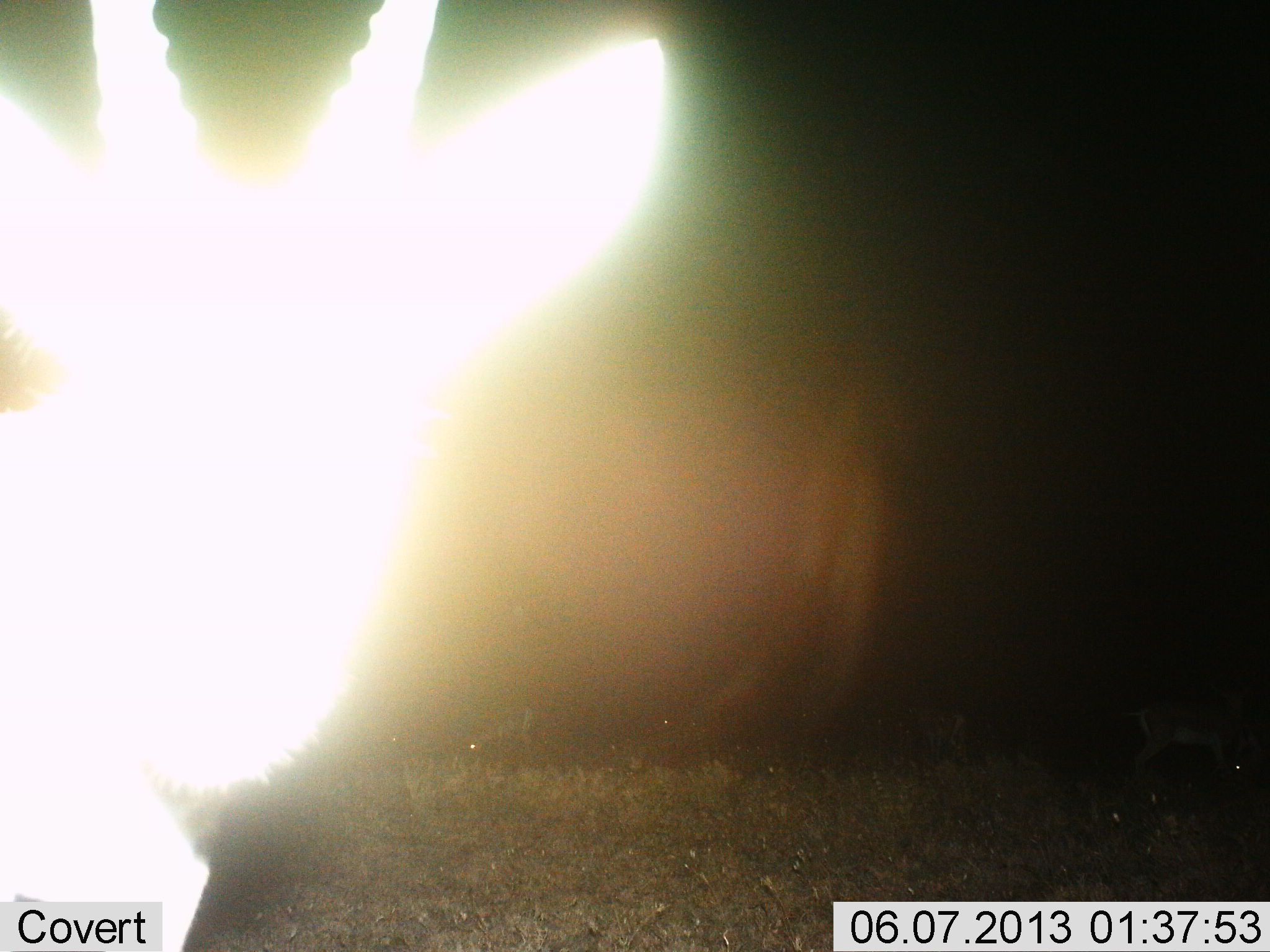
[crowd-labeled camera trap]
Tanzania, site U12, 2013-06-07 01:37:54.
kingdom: Animalia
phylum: Chordata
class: Mammalia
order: Artiodactyla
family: Bovidae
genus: Eudorcas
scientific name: Eudorcas thomsonii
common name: thomson's gazelle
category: gazellethomsons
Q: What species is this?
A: Gazellethomsons (thomson's gazelle) (Eudorcas thomsonii).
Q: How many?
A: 1.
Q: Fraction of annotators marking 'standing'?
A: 100%.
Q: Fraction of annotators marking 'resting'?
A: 0%.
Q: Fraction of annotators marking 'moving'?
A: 0%.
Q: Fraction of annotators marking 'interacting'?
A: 0%.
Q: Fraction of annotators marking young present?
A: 0%.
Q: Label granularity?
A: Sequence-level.